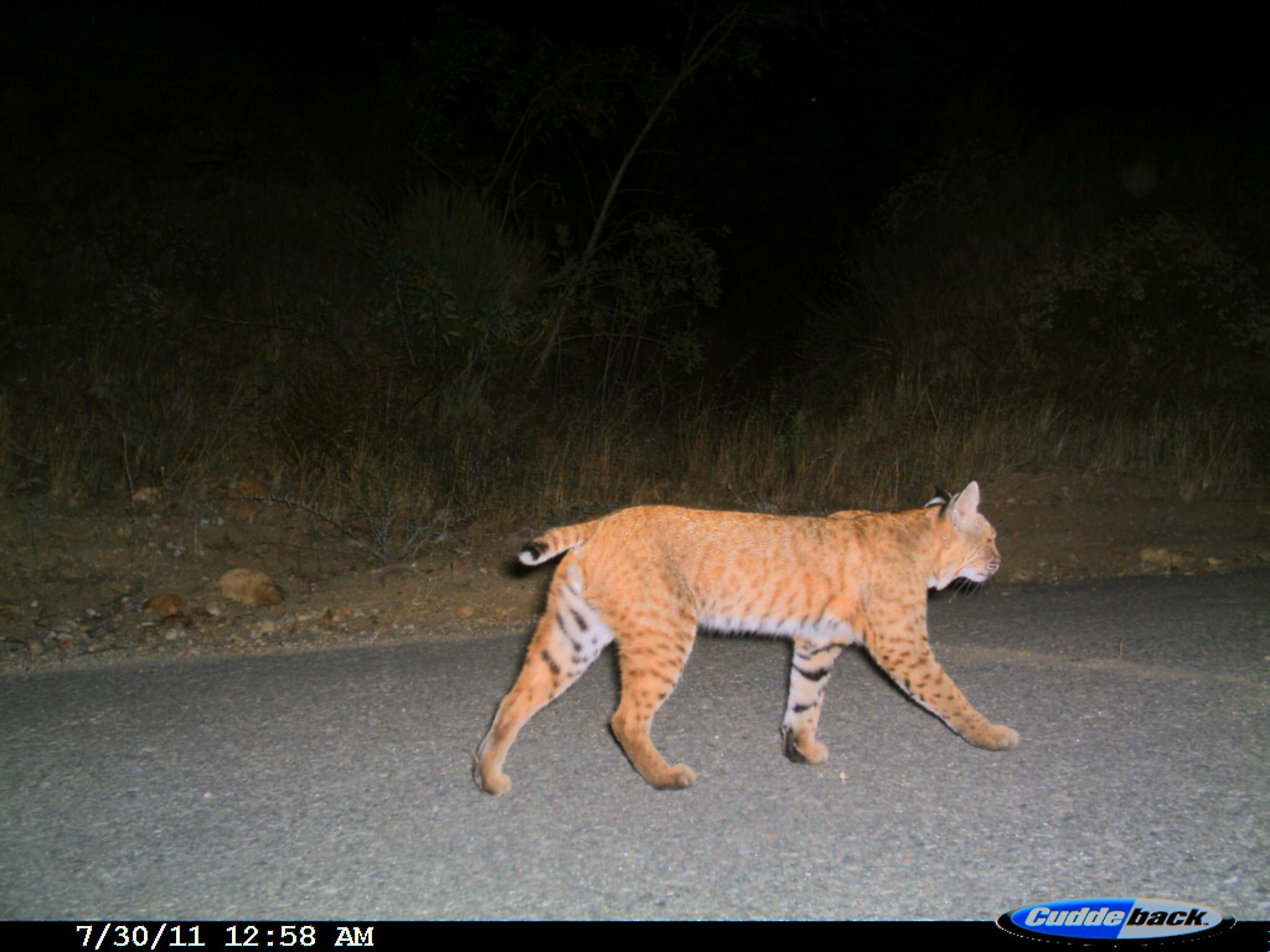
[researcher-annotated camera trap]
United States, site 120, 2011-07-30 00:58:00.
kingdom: Animalia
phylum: Chordata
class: Mammalia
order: Carnivora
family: Felidae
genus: Lynx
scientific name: Lynx rufus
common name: bobcat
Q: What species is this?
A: Bobcat (Lynx rufus).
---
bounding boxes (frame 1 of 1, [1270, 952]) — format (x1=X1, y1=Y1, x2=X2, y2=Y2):
bobcat: (x1=459, y1=473, x2=1027, y2=800)